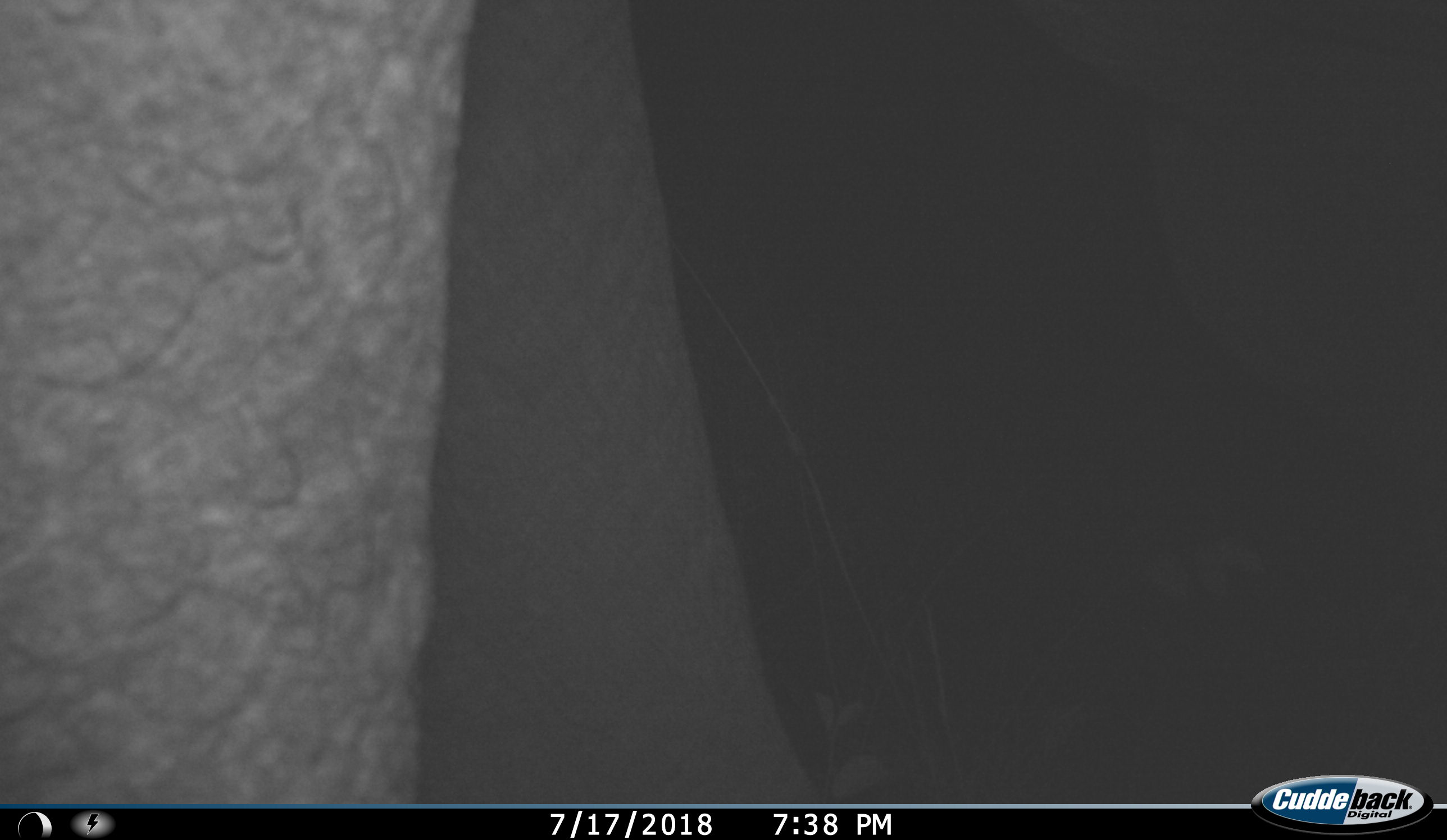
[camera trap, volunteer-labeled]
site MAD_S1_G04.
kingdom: Animalia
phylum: Chordata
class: Mammalia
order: Proboscidea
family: Elephantidae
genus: Loxodonta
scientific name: Loxodonta africana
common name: african bush elephant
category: elephant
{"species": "elephant (african bush elephant) (Loxodonta africana)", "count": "1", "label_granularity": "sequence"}